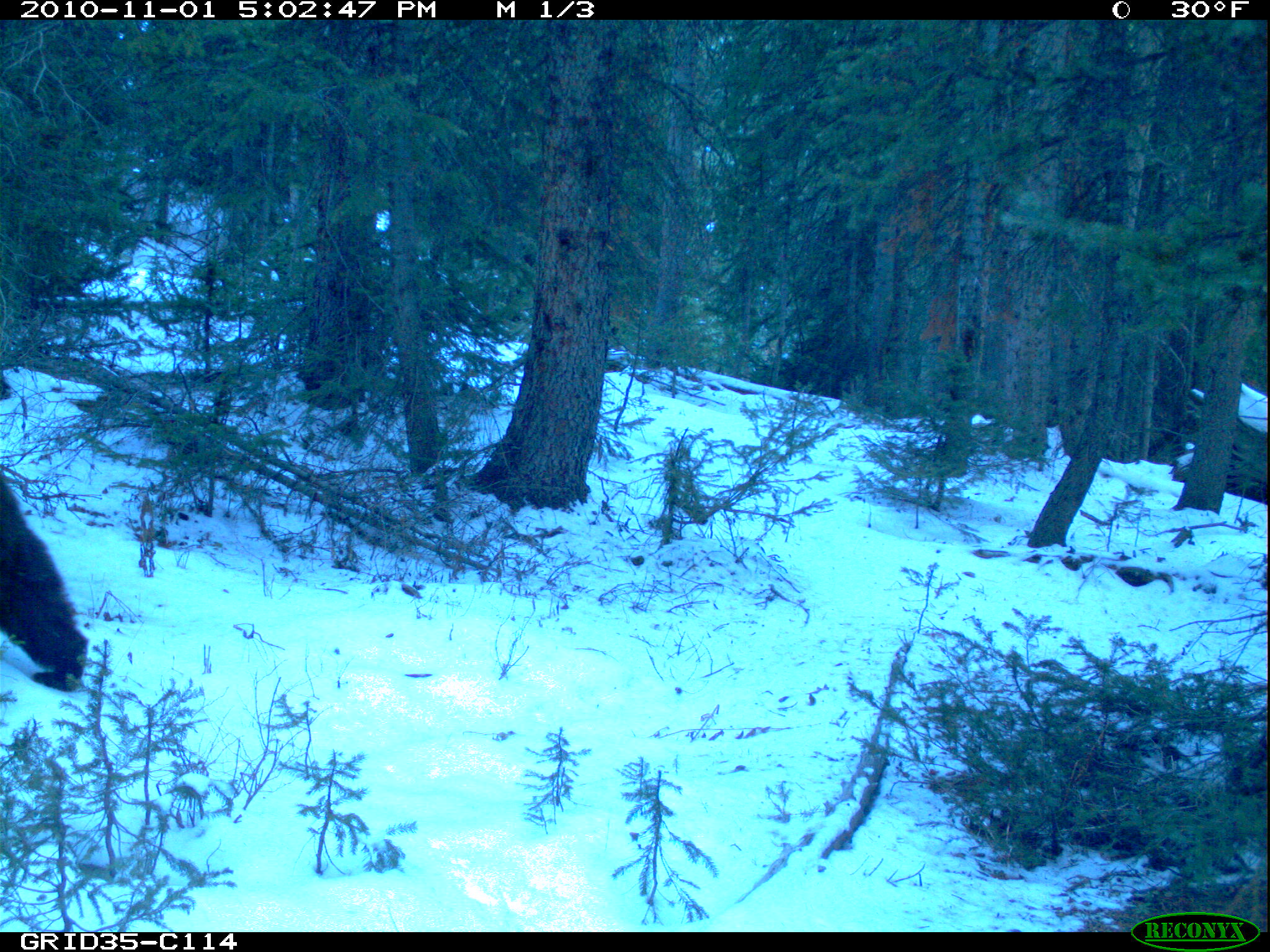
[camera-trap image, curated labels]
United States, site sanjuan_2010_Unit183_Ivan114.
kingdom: Animalia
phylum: Chordata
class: Mammalia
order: Carnivora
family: Ursidae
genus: Ursus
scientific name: Ursus americanus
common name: american black bear